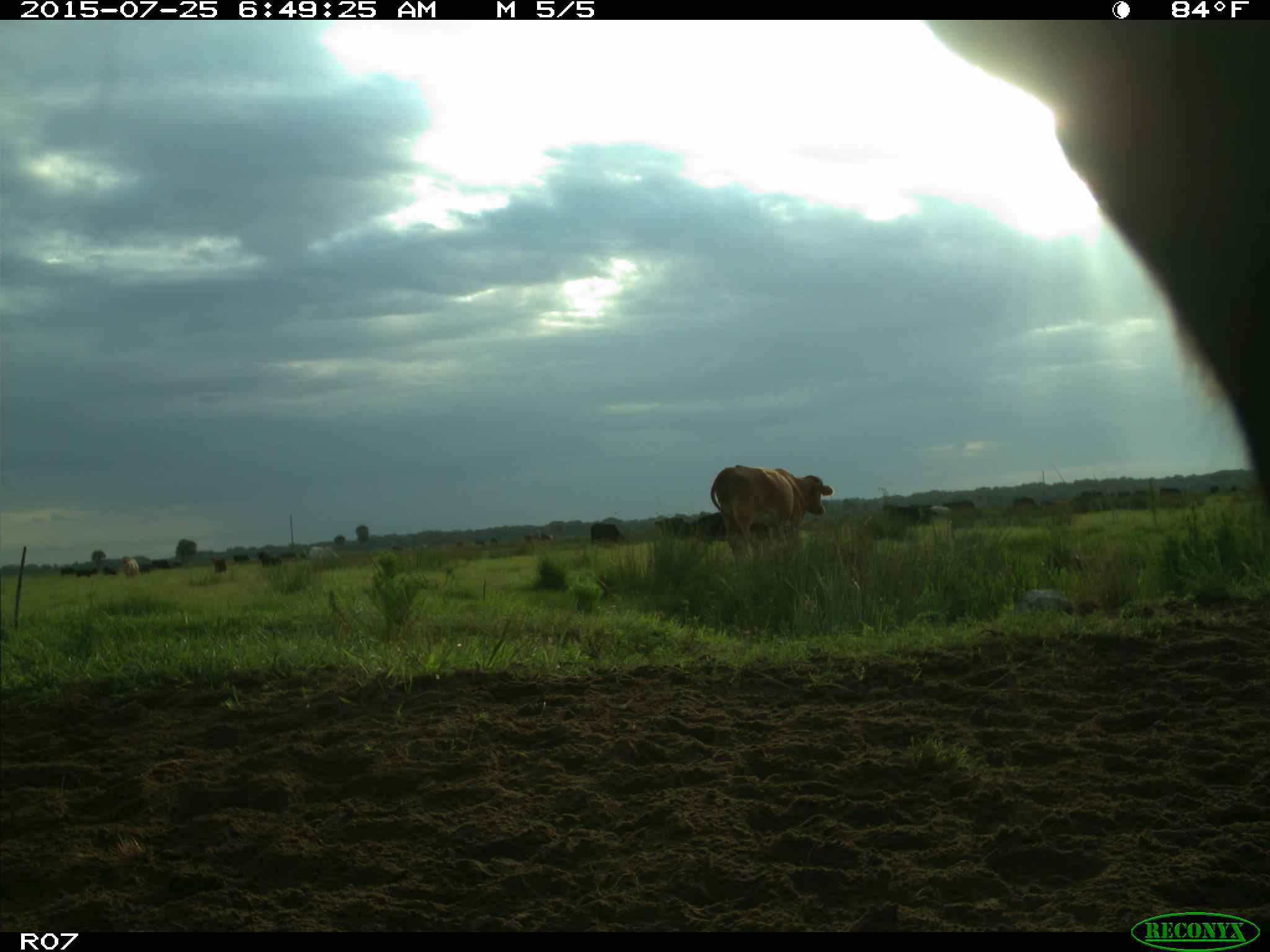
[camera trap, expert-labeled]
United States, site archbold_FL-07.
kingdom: Animalia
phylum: Chordata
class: Mammalia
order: Artiodactyla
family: Bovidae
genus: Bos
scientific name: Bos taurus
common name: domestic cow